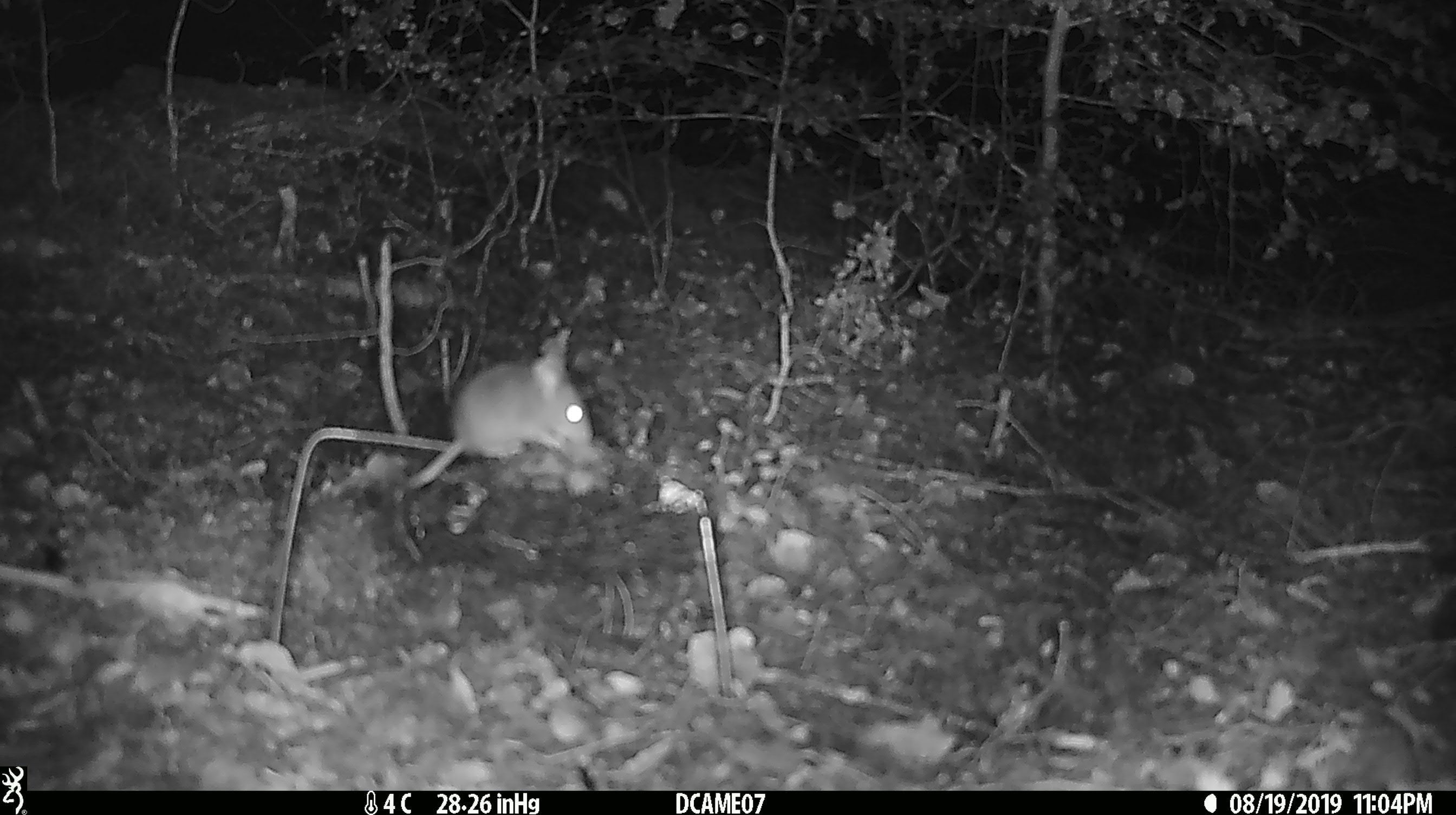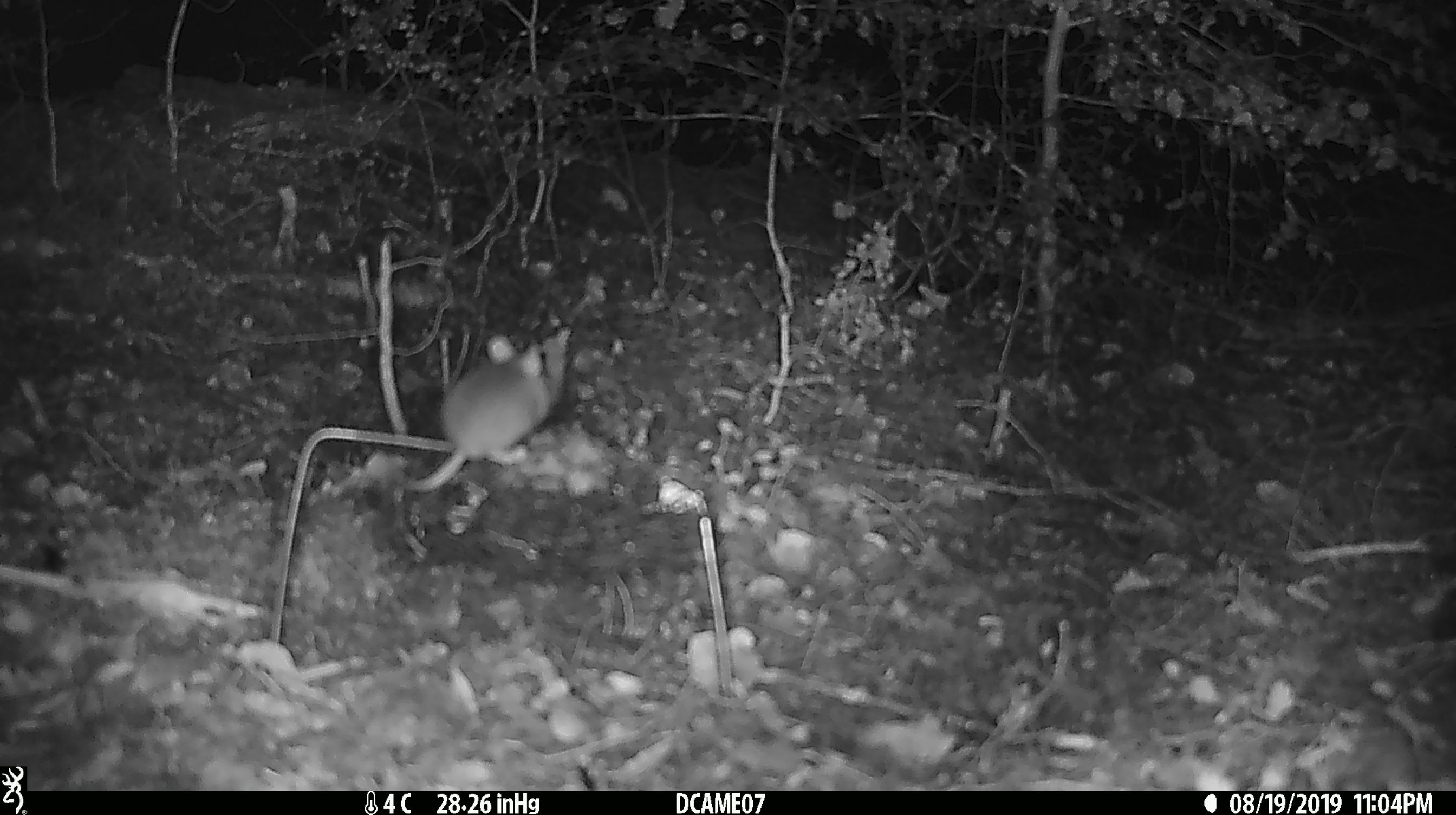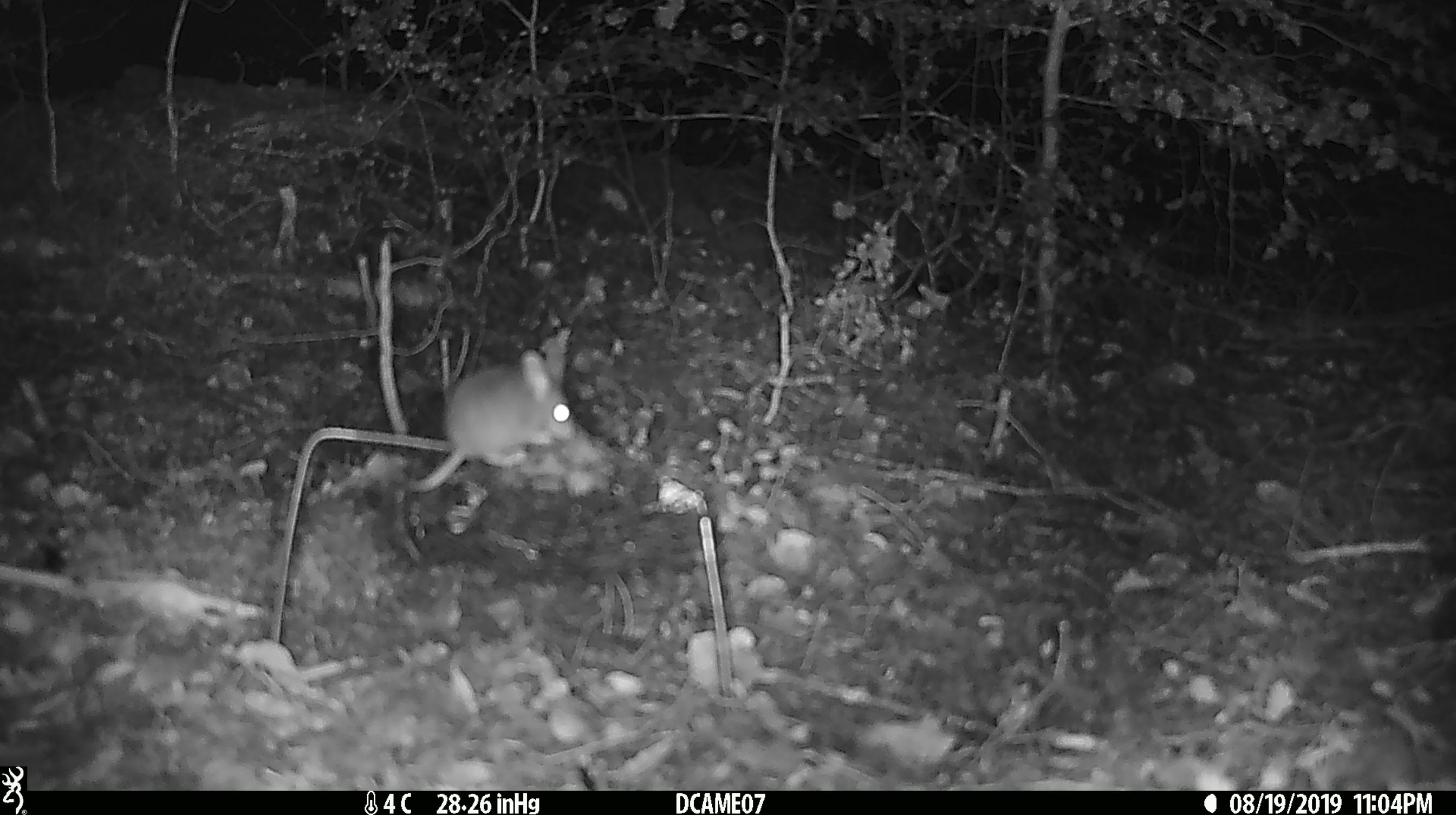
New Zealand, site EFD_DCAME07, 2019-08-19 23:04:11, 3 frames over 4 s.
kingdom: Animalia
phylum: Chordata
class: Mammalia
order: Rodentia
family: Muridae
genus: Mus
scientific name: Mus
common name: mouse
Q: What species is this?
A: Mouse (Mus).